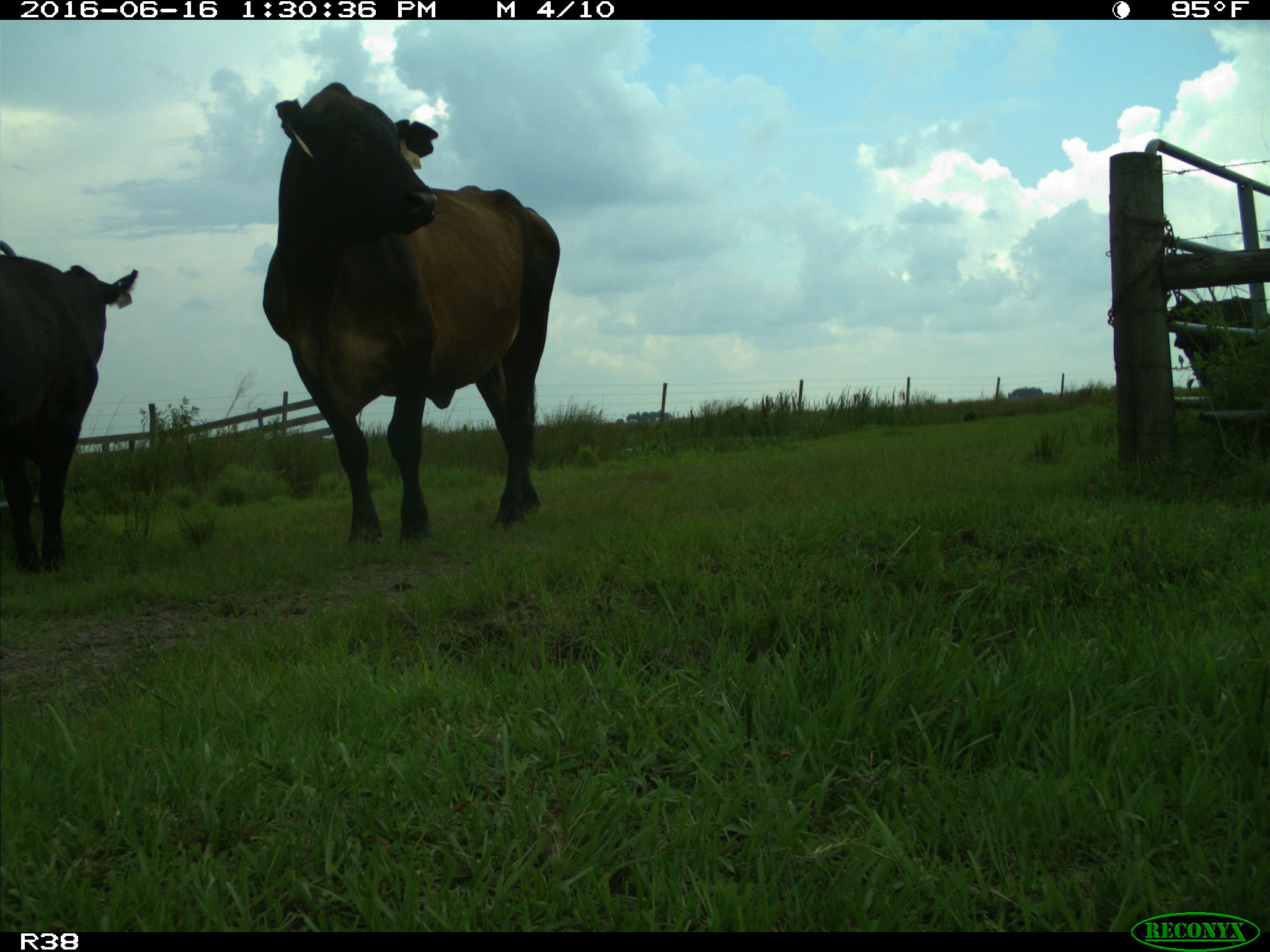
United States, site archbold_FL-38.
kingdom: Animalia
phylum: Chordata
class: Mammalia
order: Artiodactyla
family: Bovidae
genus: Bos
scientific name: Bos taurus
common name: domestic cow